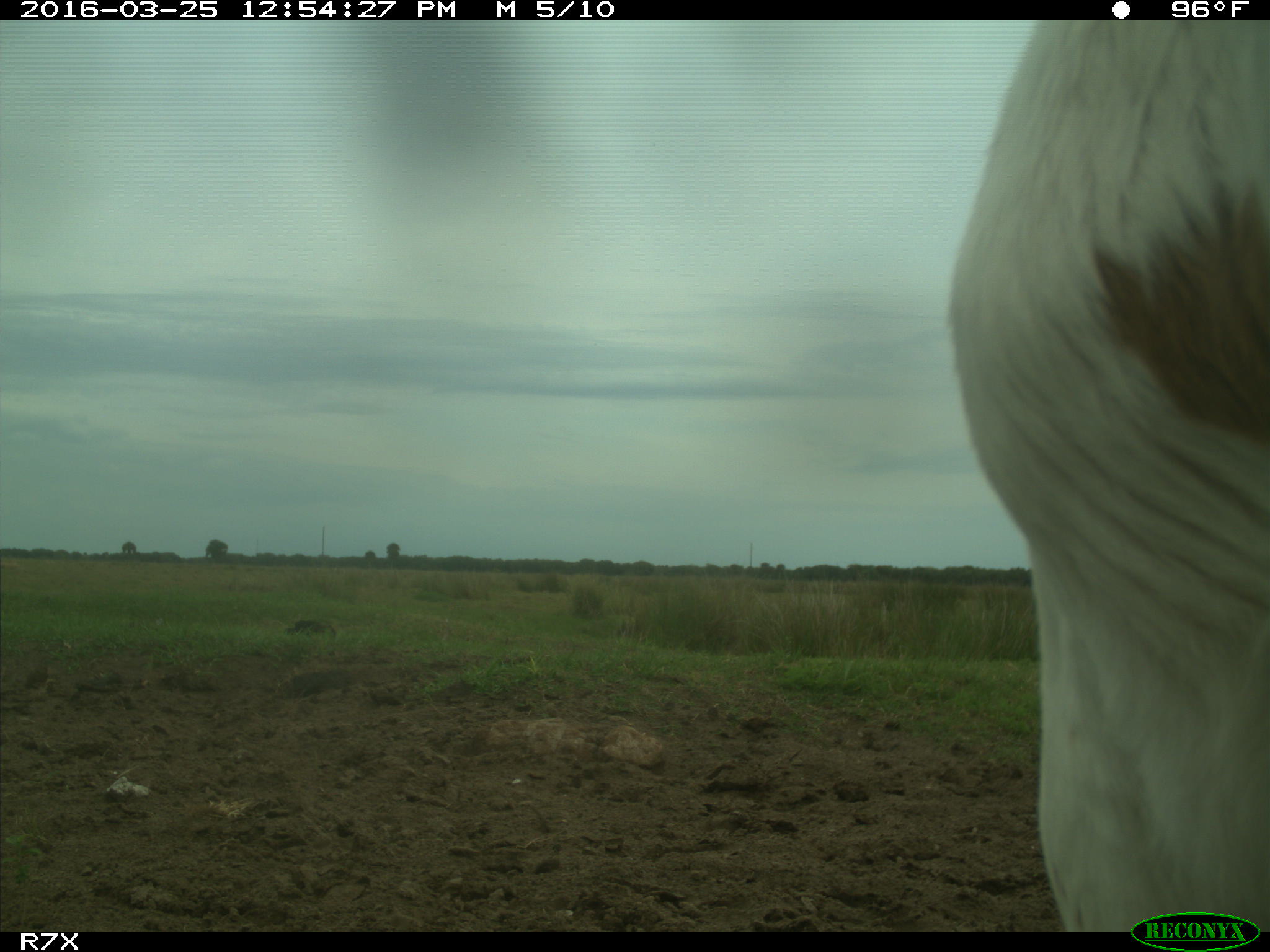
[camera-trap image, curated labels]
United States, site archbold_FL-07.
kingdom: Animalia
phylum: Chordata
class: Mammalia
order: Artiodactyla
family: Bovidae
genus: Bos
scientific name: Bos taurus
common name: domestic cow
Bos taurus (domestic cow).